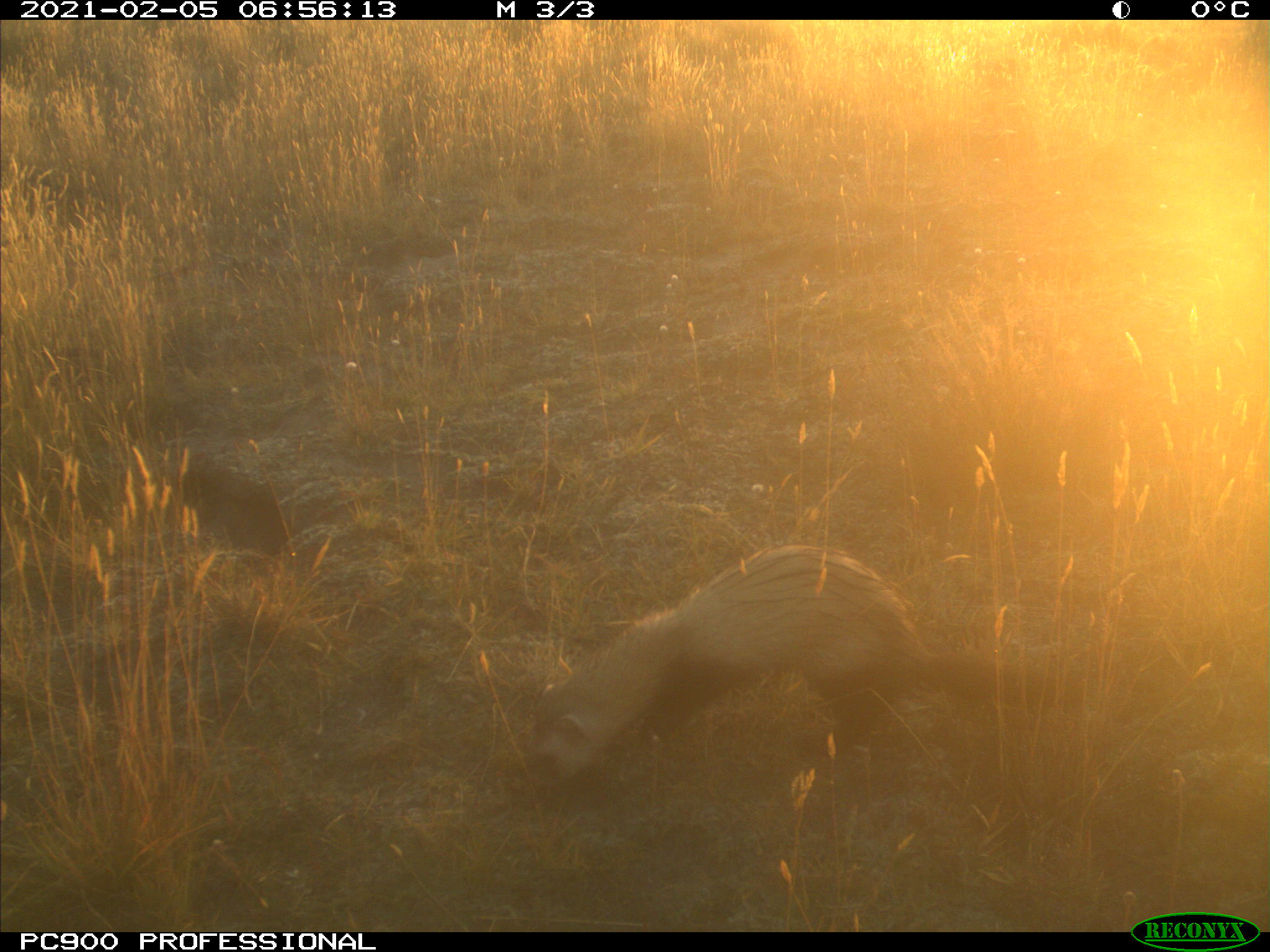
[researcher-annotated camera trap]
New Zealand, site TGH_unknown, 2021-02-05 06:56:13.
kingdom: Animalia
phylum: Chordata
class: Mammalia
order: Carnivora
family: Mustelidae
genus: Mustela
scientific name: Mustela furo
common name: ferret